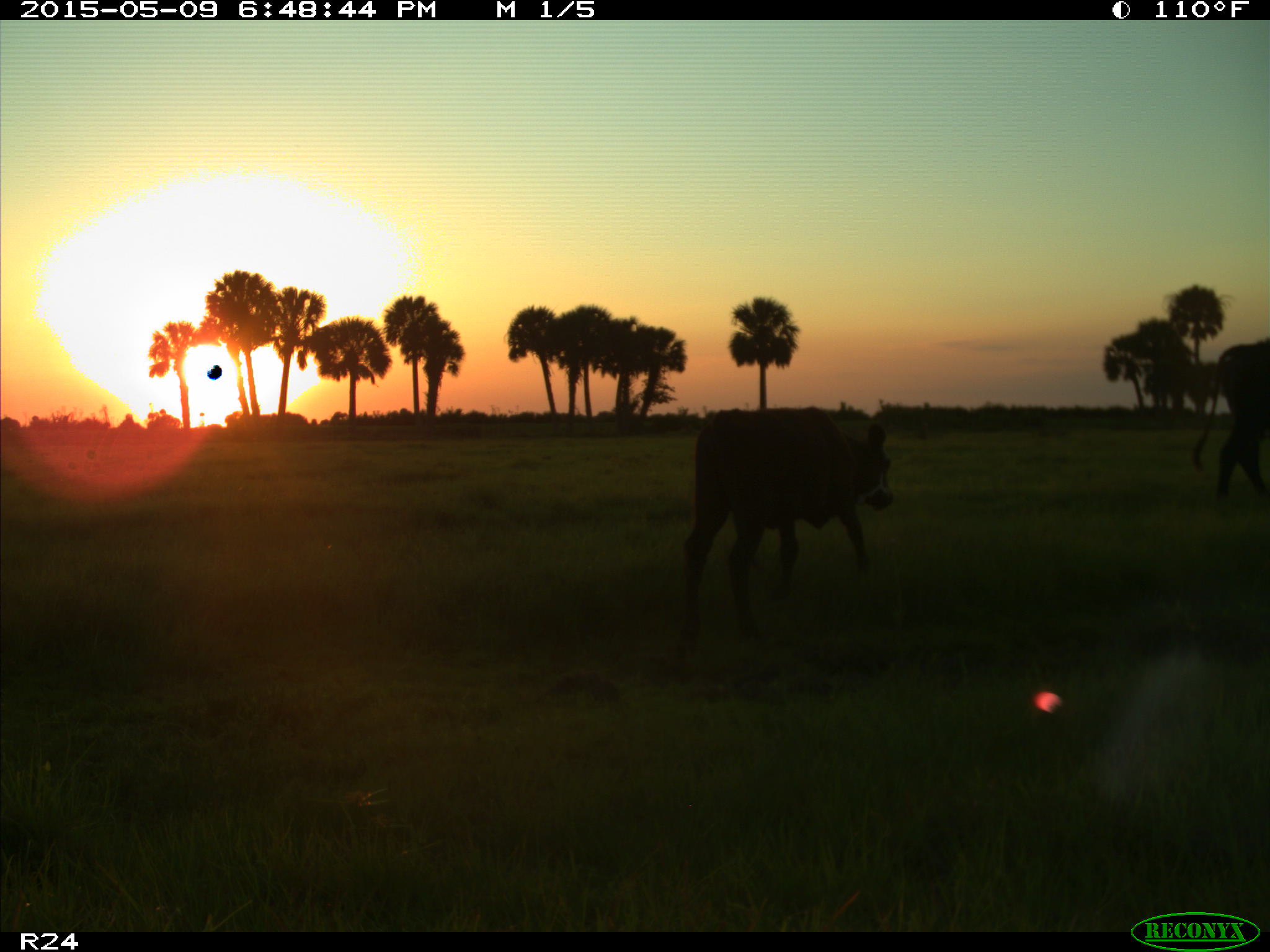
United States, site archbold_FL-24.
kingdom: Animalia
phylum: Chordata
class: Mammalia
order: Artiodactyla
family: Bovidae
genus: Bos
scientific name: Bos taurus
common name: domestic cow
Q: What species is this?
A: Bos taurus (domestic cow).